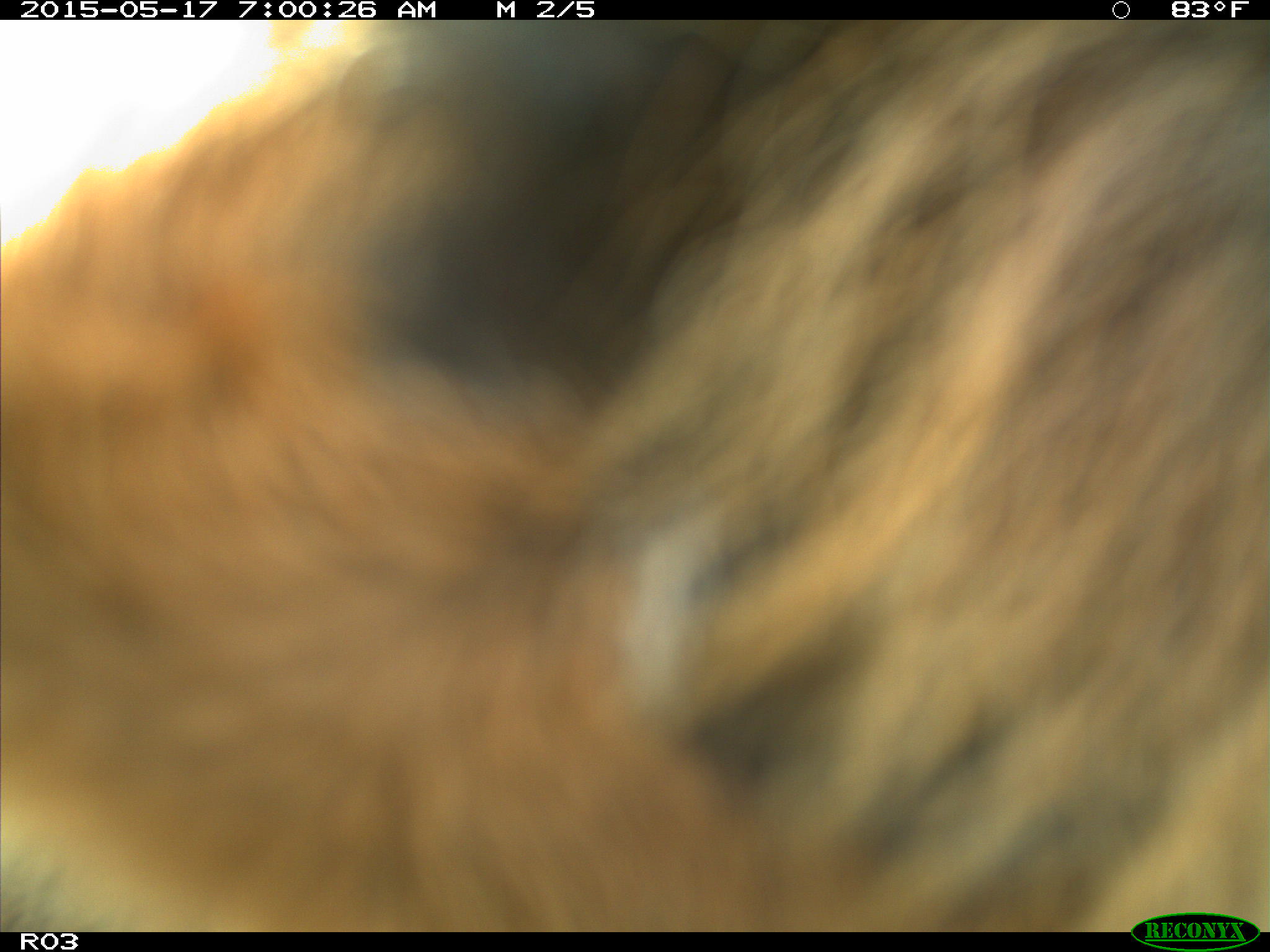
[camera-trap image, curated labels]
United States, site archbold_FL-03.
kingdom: Animalia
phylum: Chordata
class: Mammalia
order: Artiodactyla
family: Bovidae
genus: Bos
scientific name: Bos taurus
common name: domestic cow